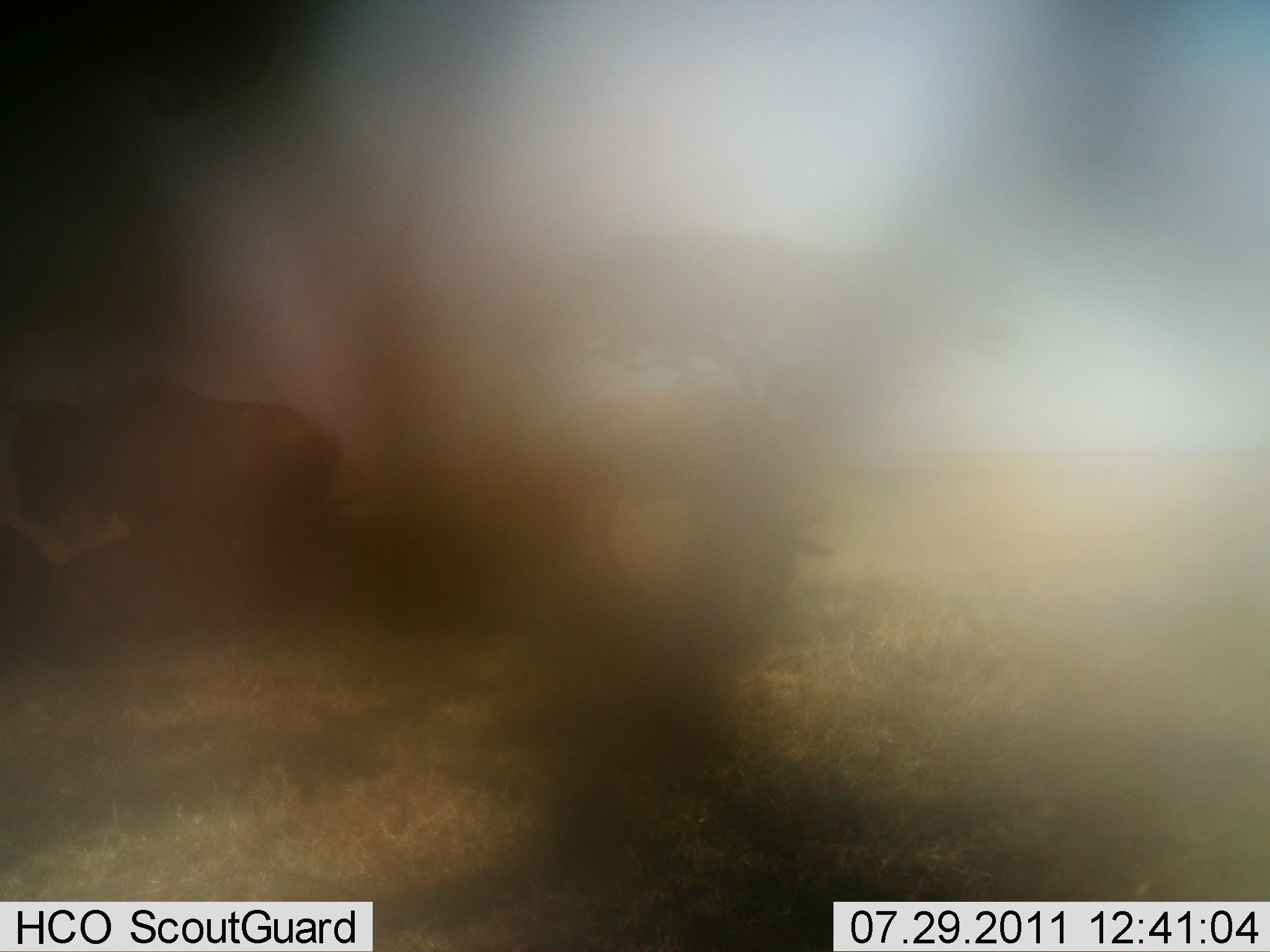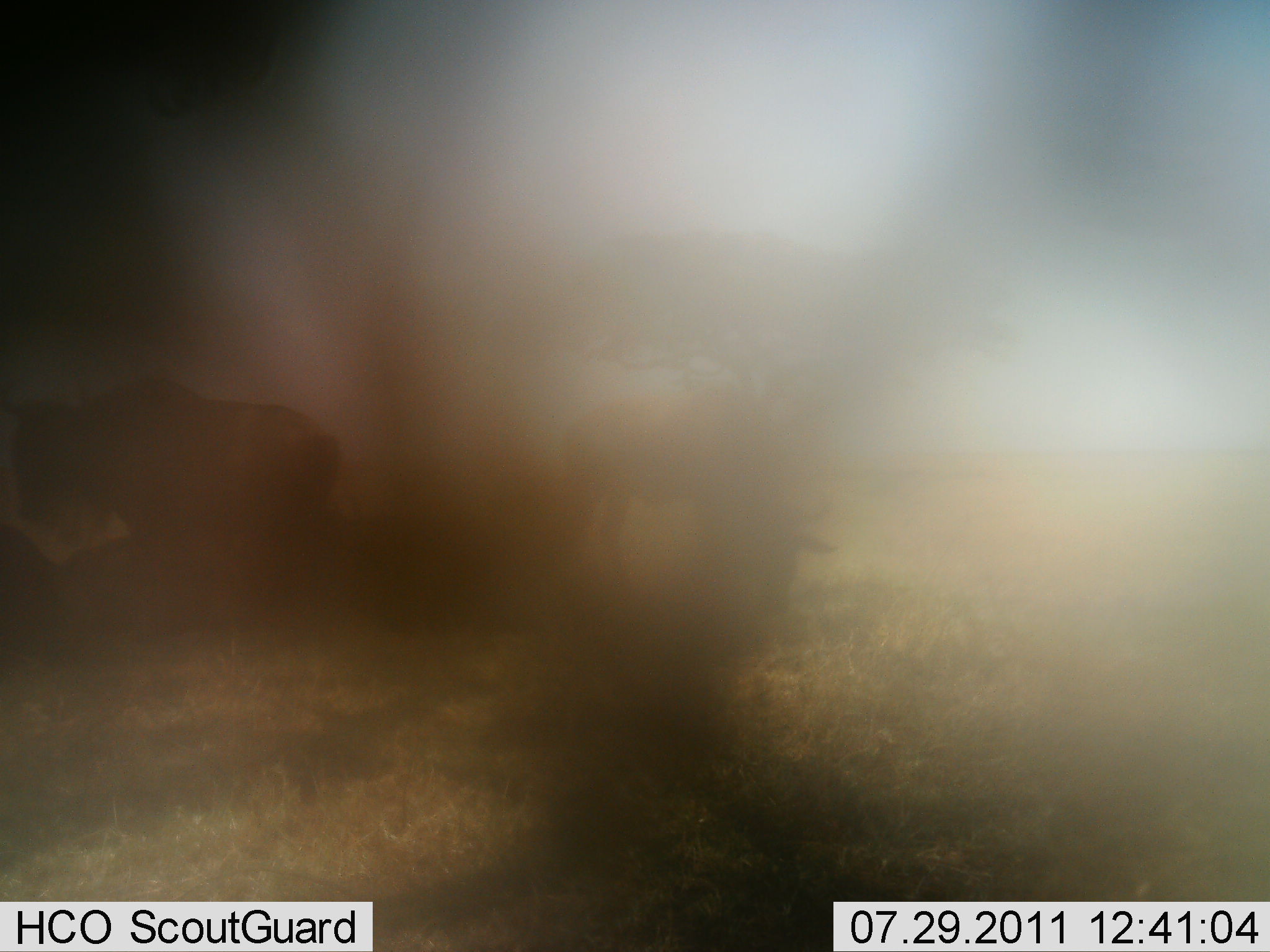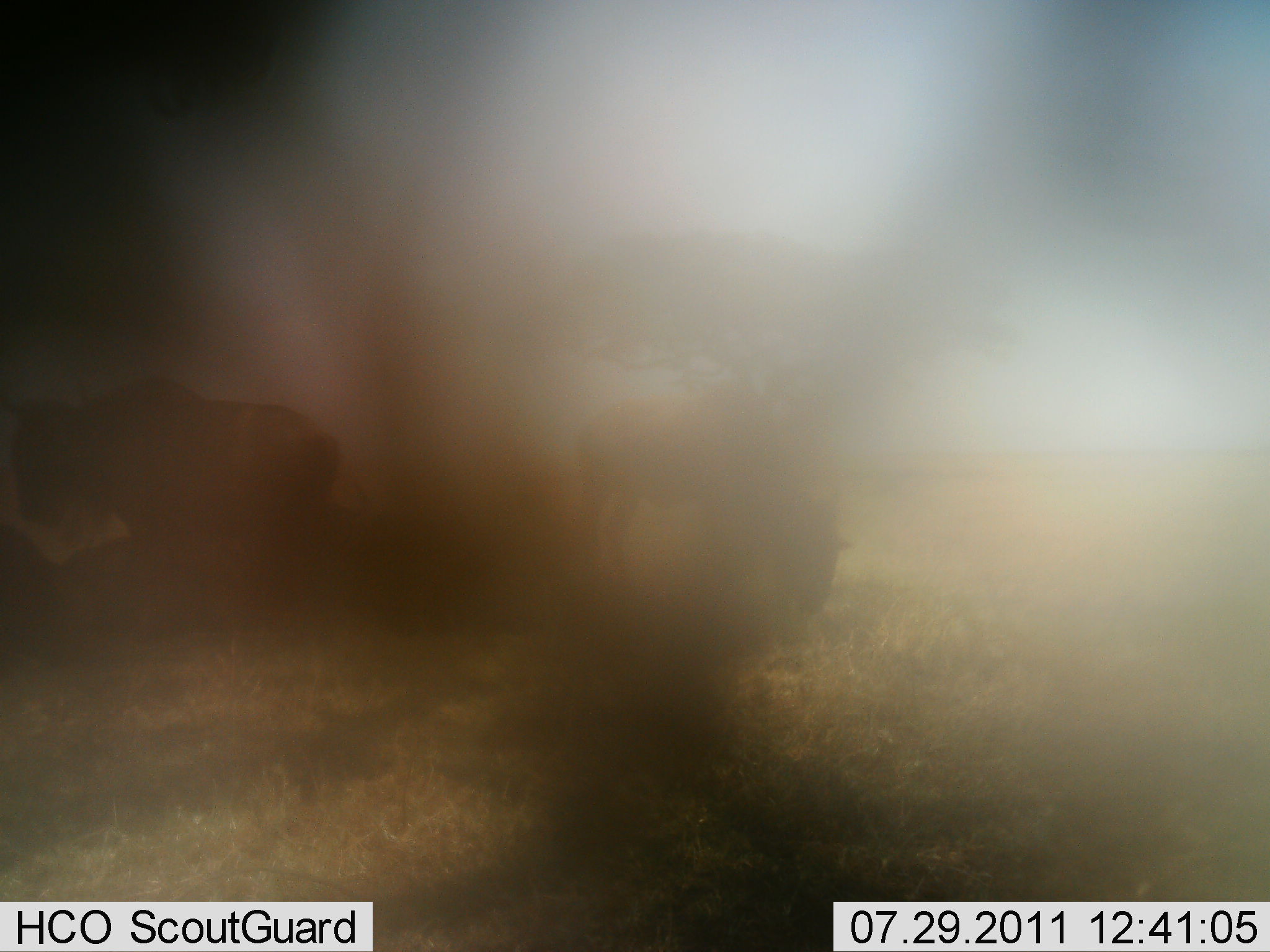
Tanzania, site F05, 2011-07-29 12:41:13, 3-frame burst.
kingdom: Animalia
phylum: Chordata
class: Mammalia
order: Artiodactyla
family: Bovidae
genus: Connochaetes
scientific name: Connochaetes taurinus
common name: blue wildebeest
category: wildebeest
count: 2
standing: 55%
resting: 9%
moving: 9%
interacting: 0%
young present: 0%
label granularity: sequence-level